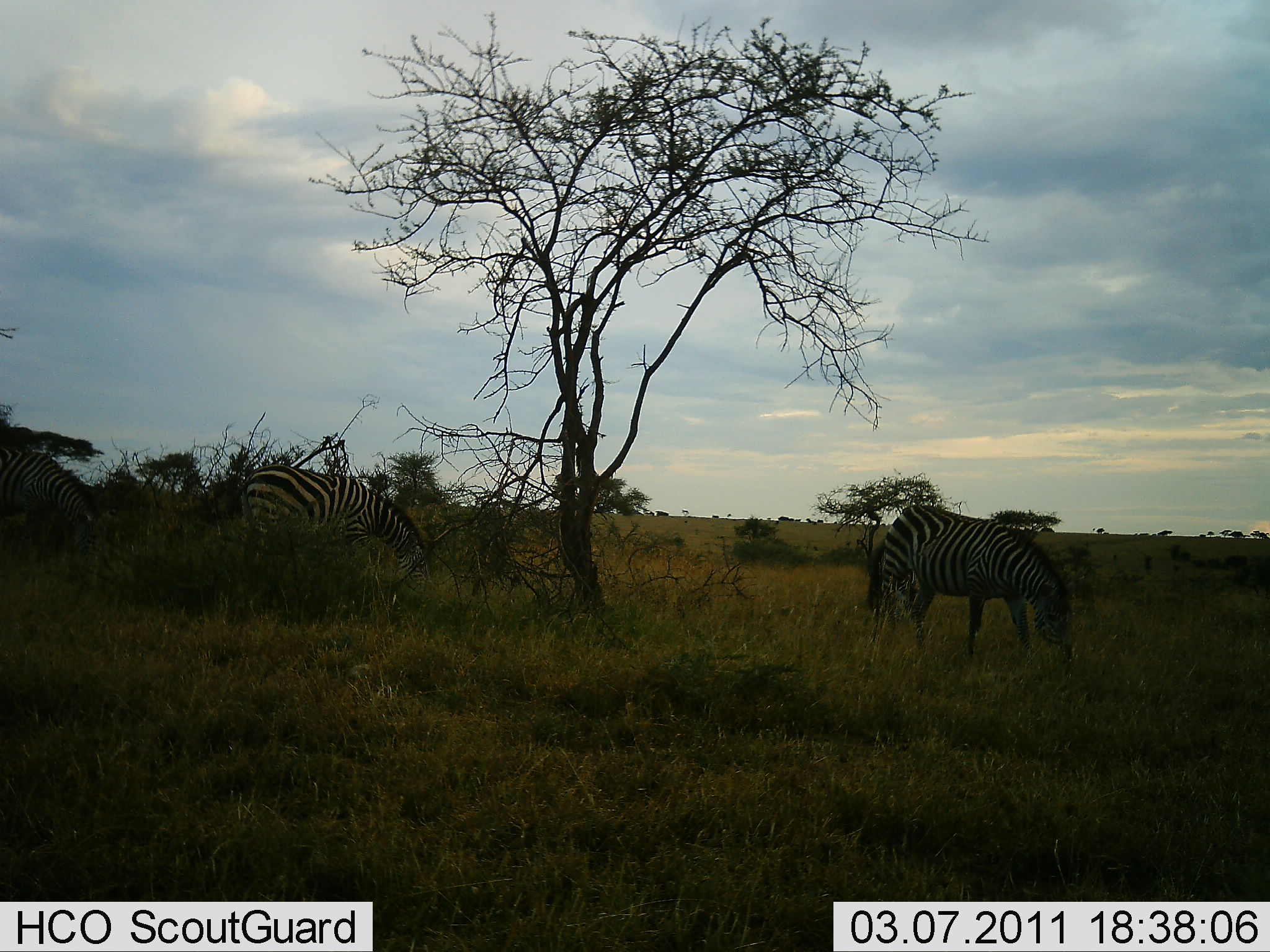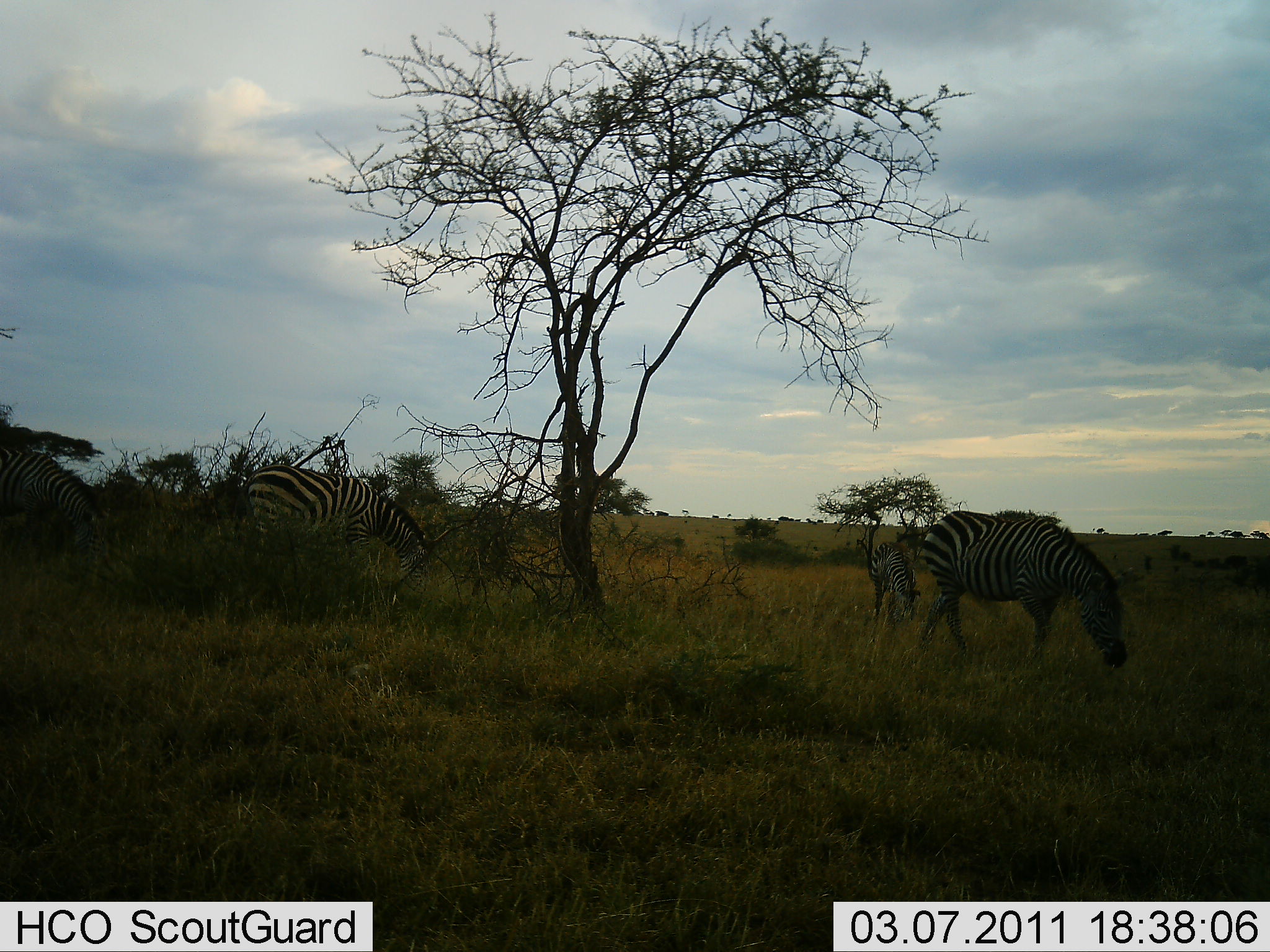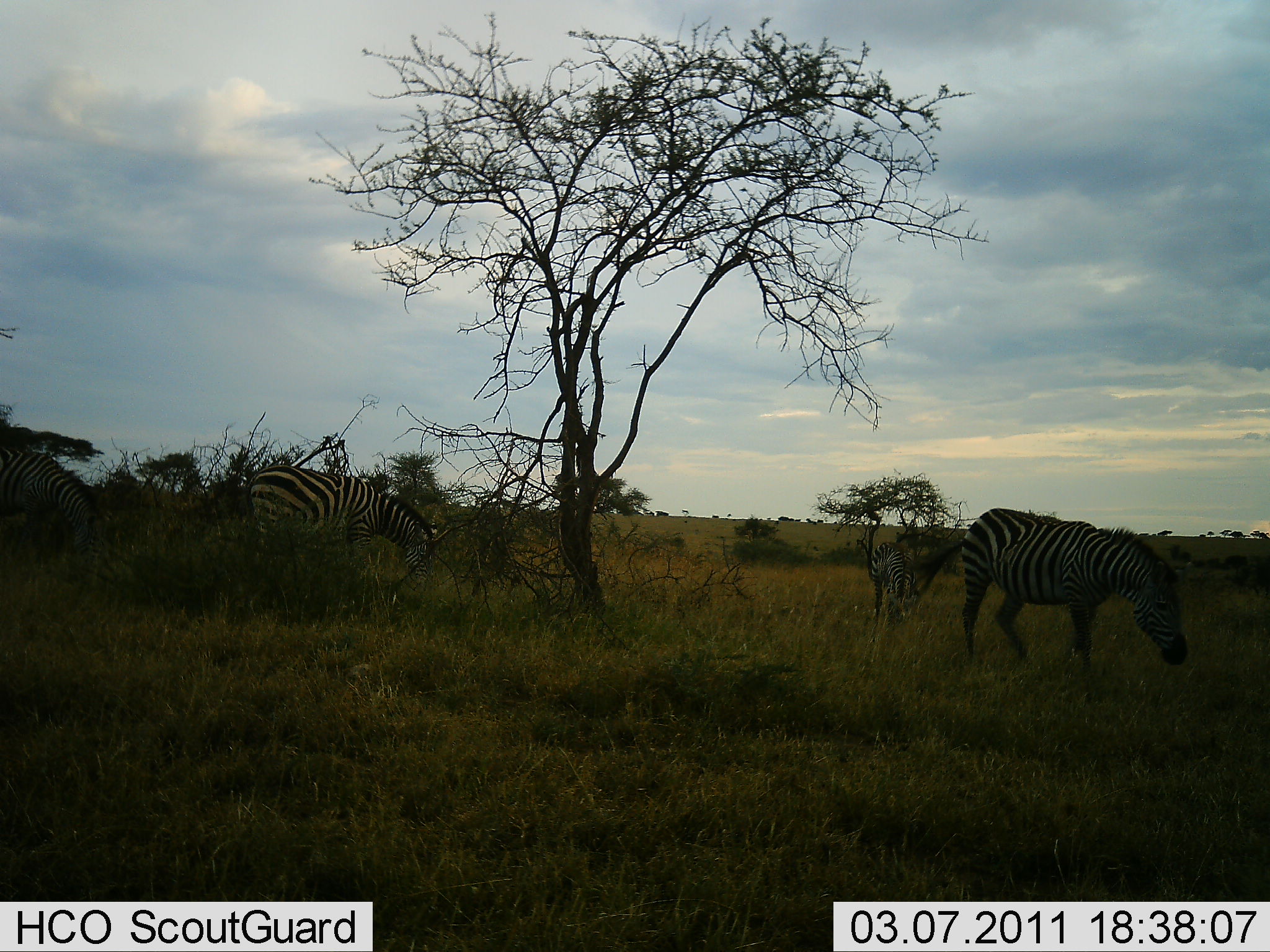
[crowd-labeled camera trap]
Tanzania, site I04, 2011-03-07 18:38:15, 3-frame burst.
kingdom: Animalia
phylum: Chordata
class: Mammalia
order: Perissodactyla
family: Equidae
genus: Equus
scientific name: Equus quagga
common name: plains zebra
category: zebra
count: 4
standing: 33%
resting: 0%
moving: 40%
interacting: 0%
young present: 13%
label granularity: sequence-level